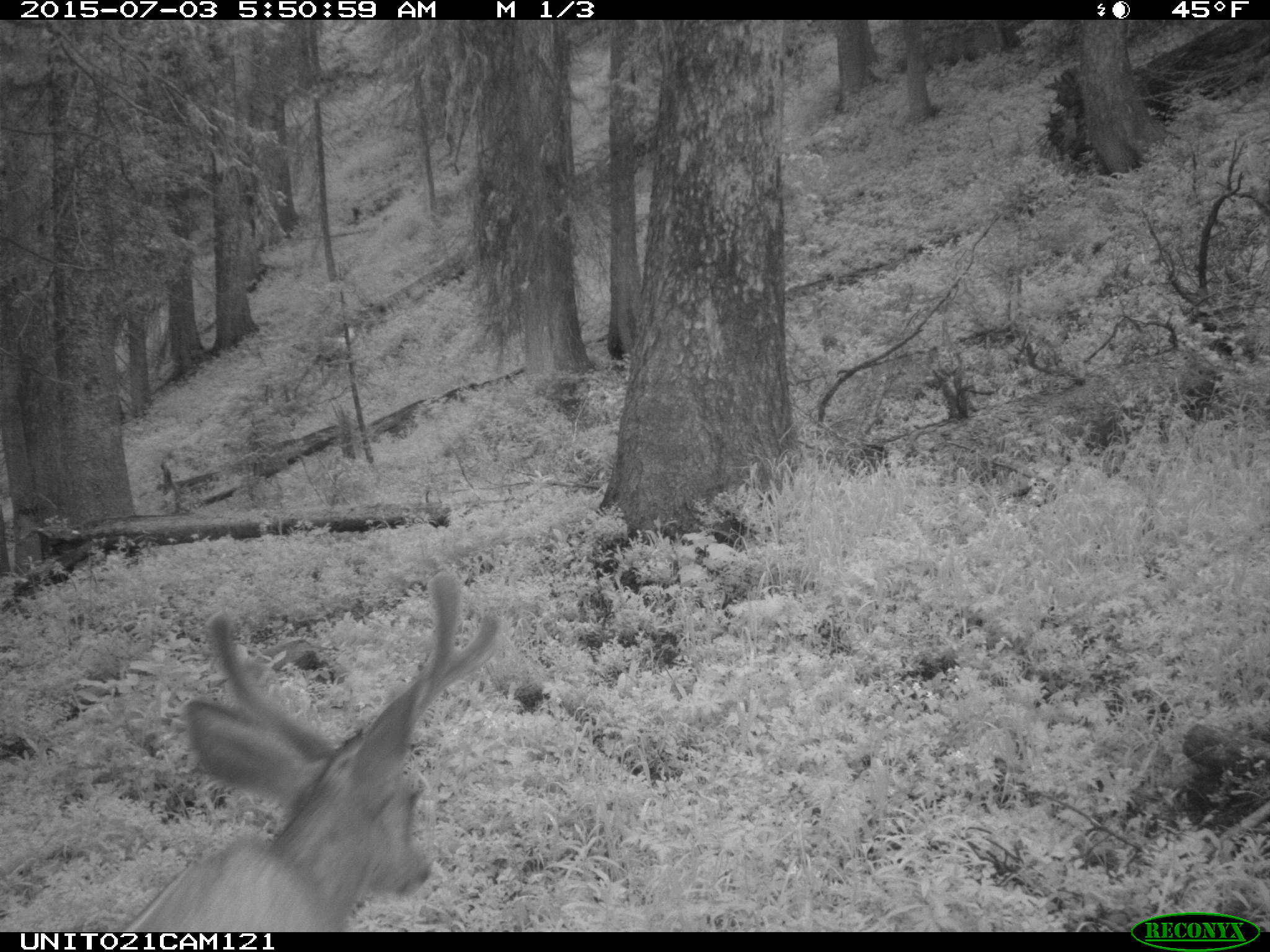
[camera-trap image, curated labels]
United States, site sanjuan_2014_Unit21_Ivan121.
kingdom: Animalia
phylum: Chordata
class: Mammalia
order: Artiodactyla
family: Cervidae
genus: Odocoileus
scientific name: Odocoileus hemionus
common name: mule deer